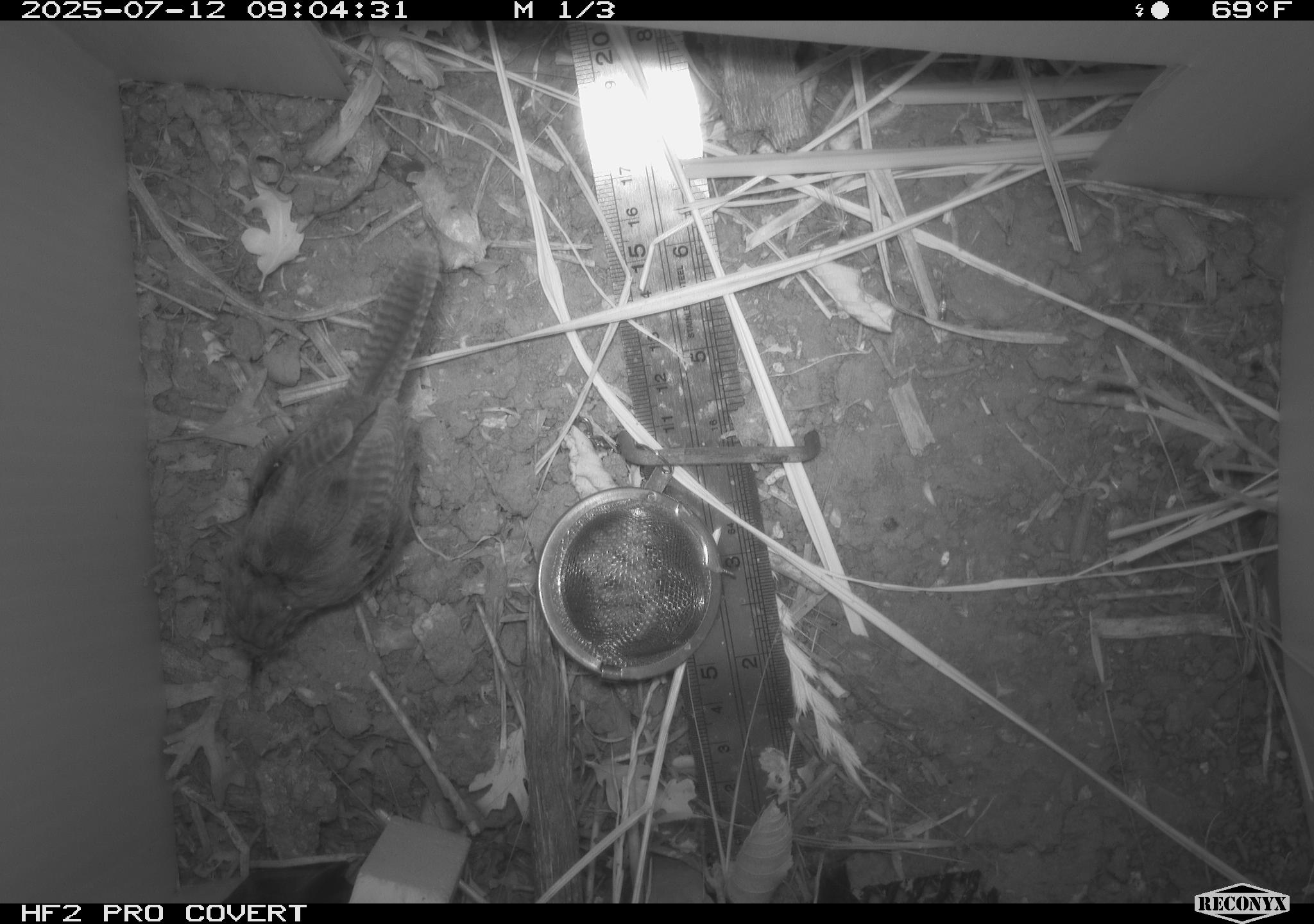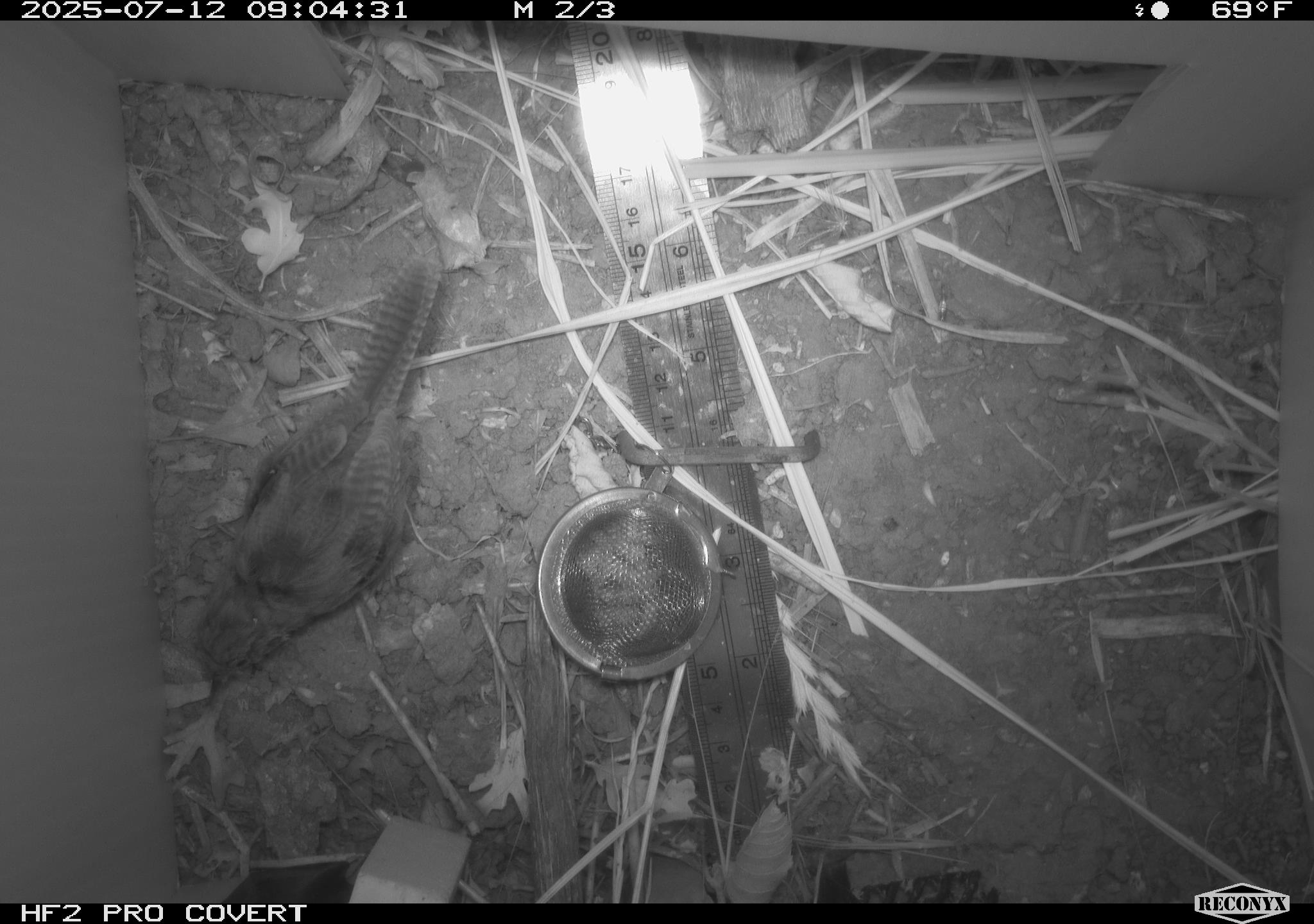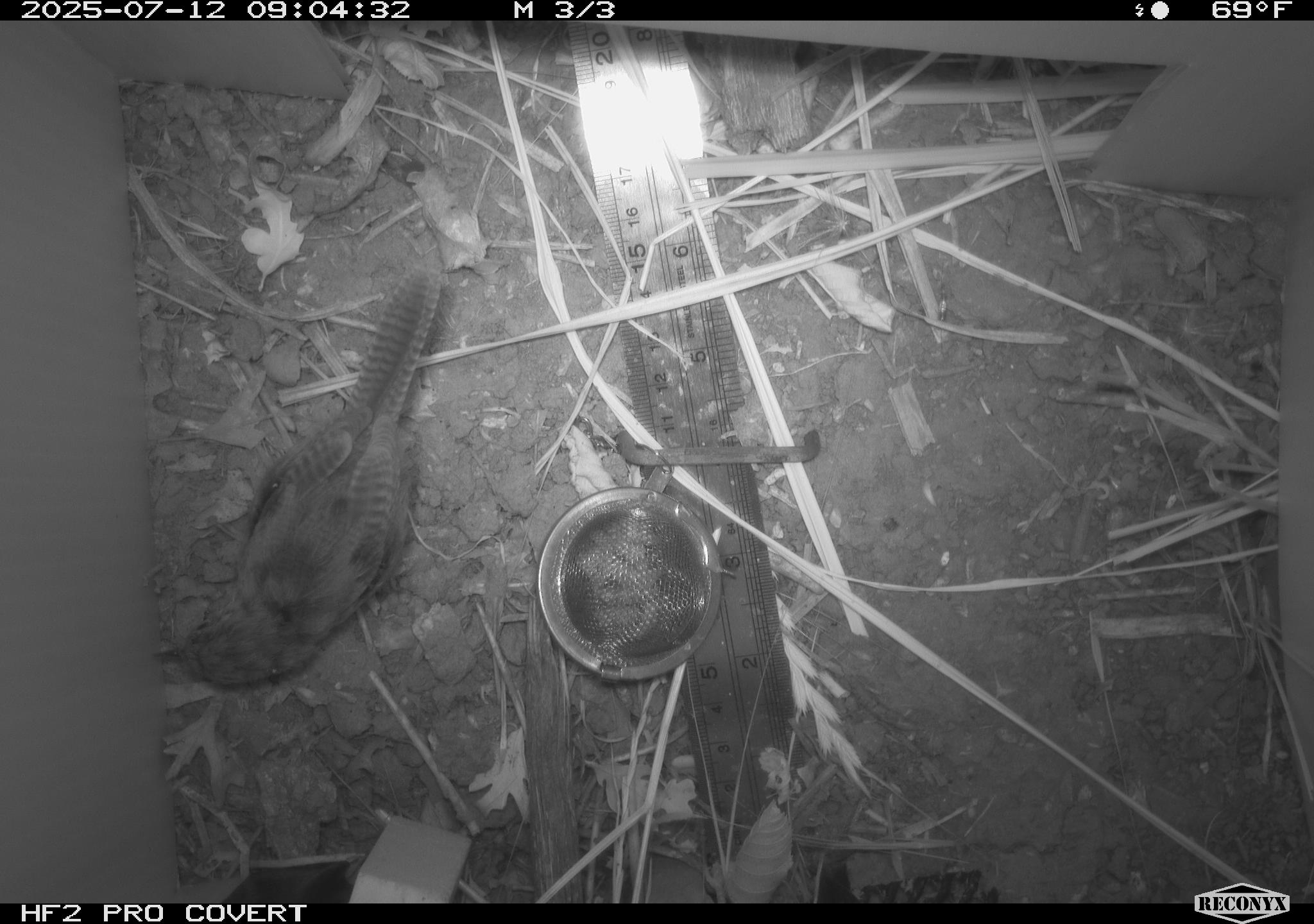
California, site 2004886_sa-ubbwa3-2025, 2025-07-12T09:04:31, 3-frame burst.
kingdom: Animalia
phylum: Chordata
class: Aves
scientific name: Aves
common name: bird